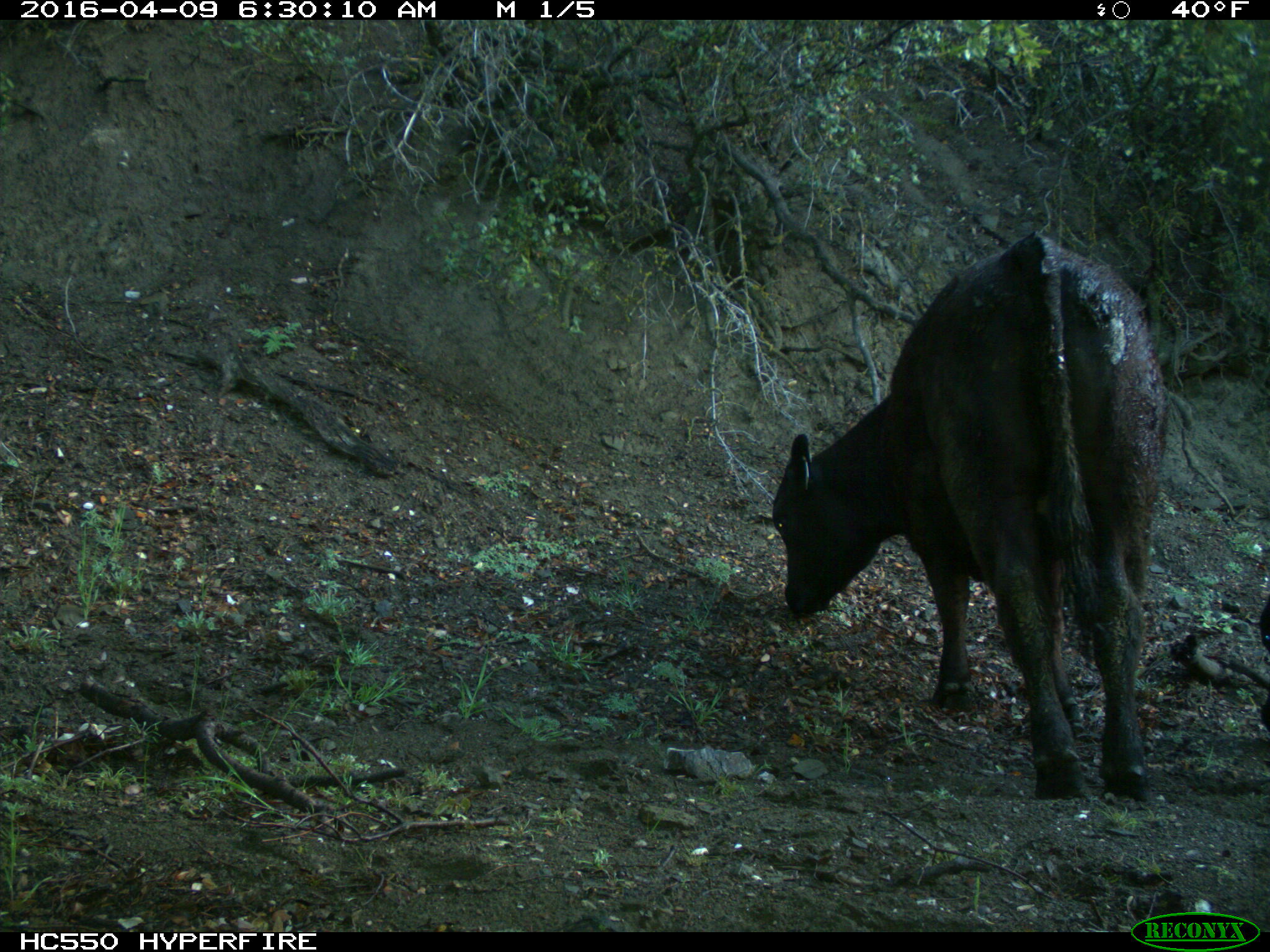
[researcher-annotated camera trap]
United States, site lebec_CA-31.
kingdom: Animalia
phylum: Chordata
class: Mammalia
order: Artiodactyla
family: Bovidae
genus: Bos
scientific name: Bos taurus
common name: domestic cow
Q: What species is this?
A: Bos taurus (domestic cow).